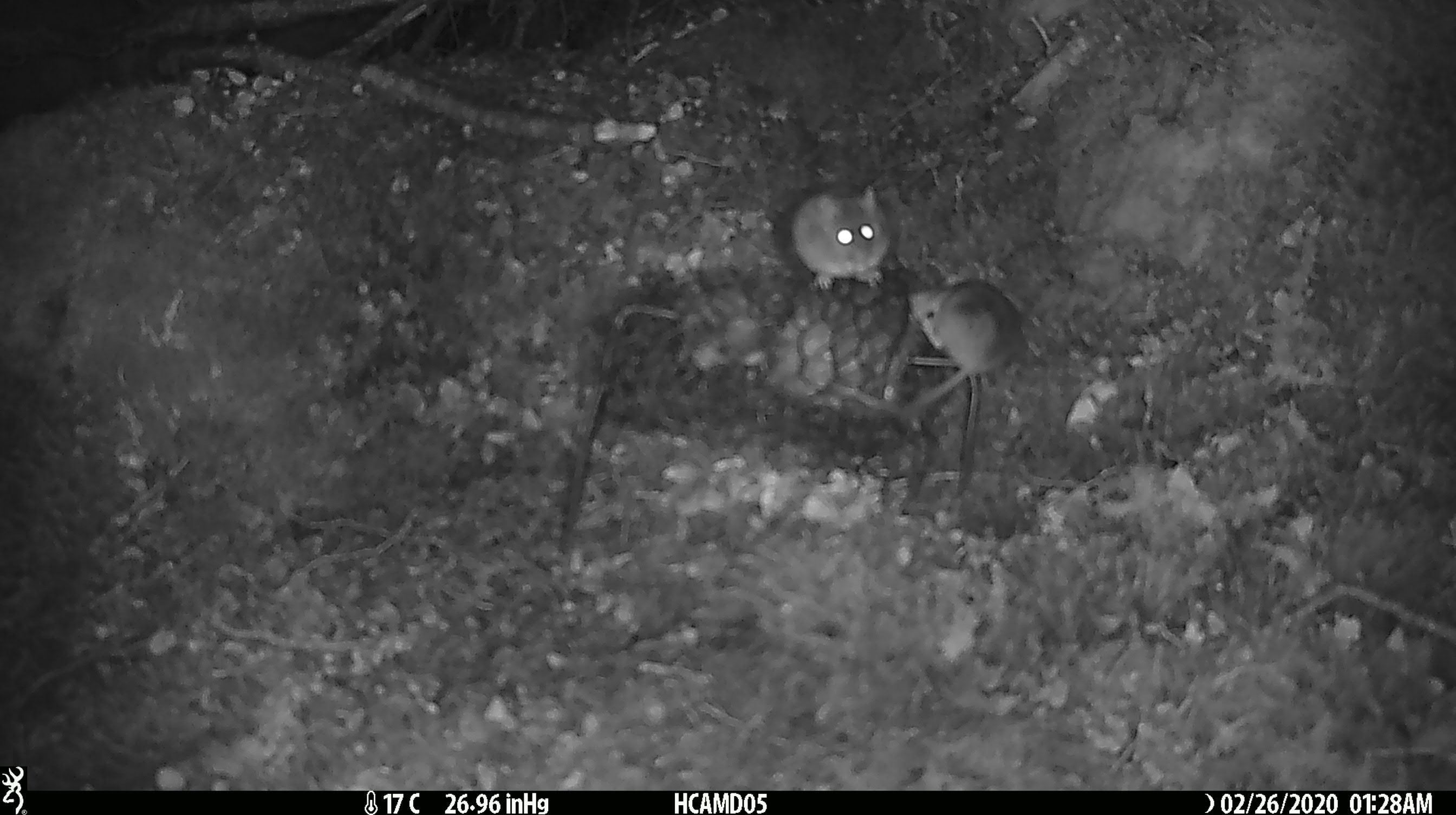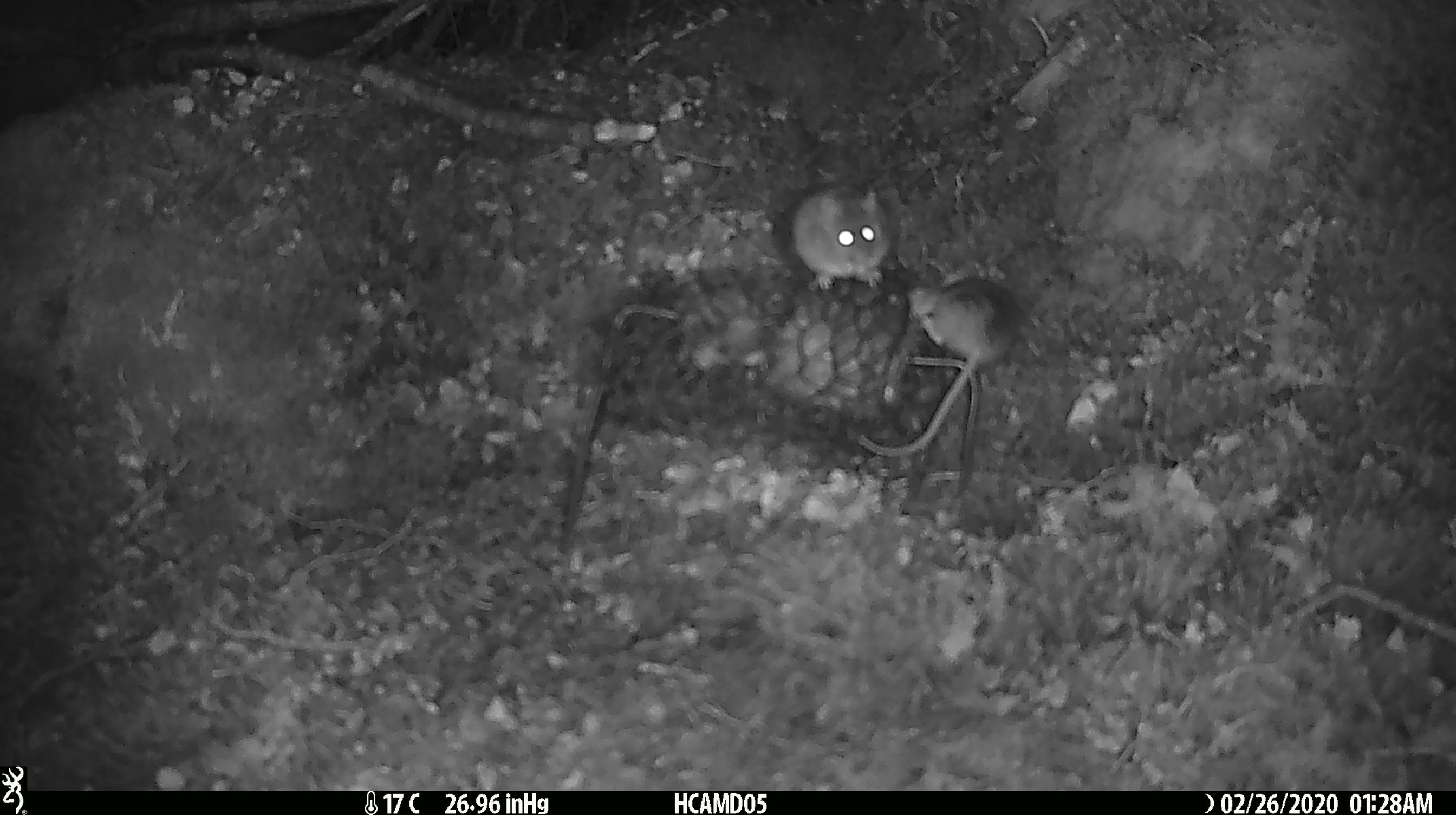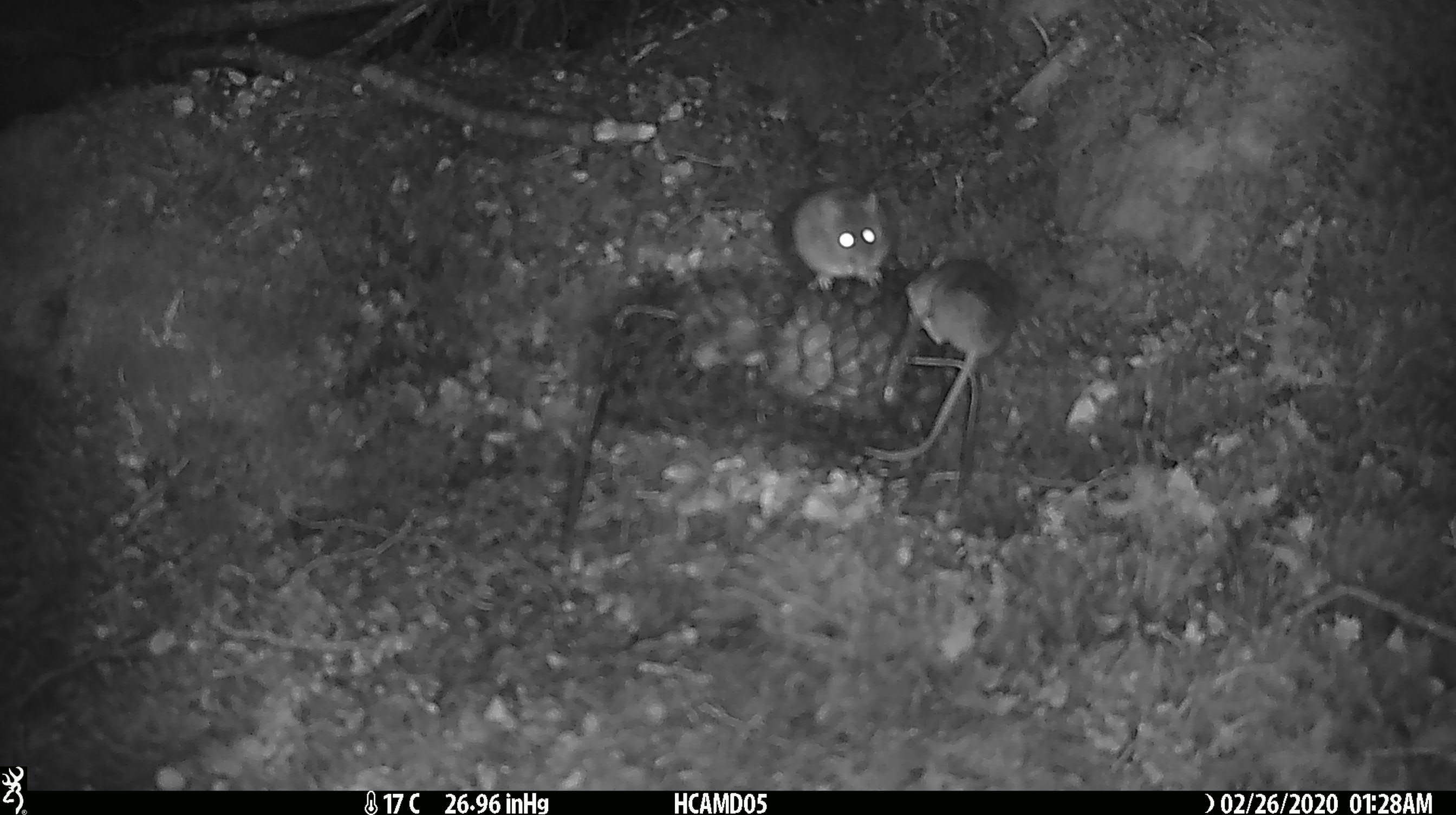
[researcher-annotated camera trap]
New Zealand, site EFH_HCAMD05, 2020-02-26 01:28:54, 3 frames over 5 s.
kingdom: Animalia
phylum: Chordata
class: Mammalia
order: Rodentia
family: Muridae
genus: Mus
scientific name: Mus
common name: mouse